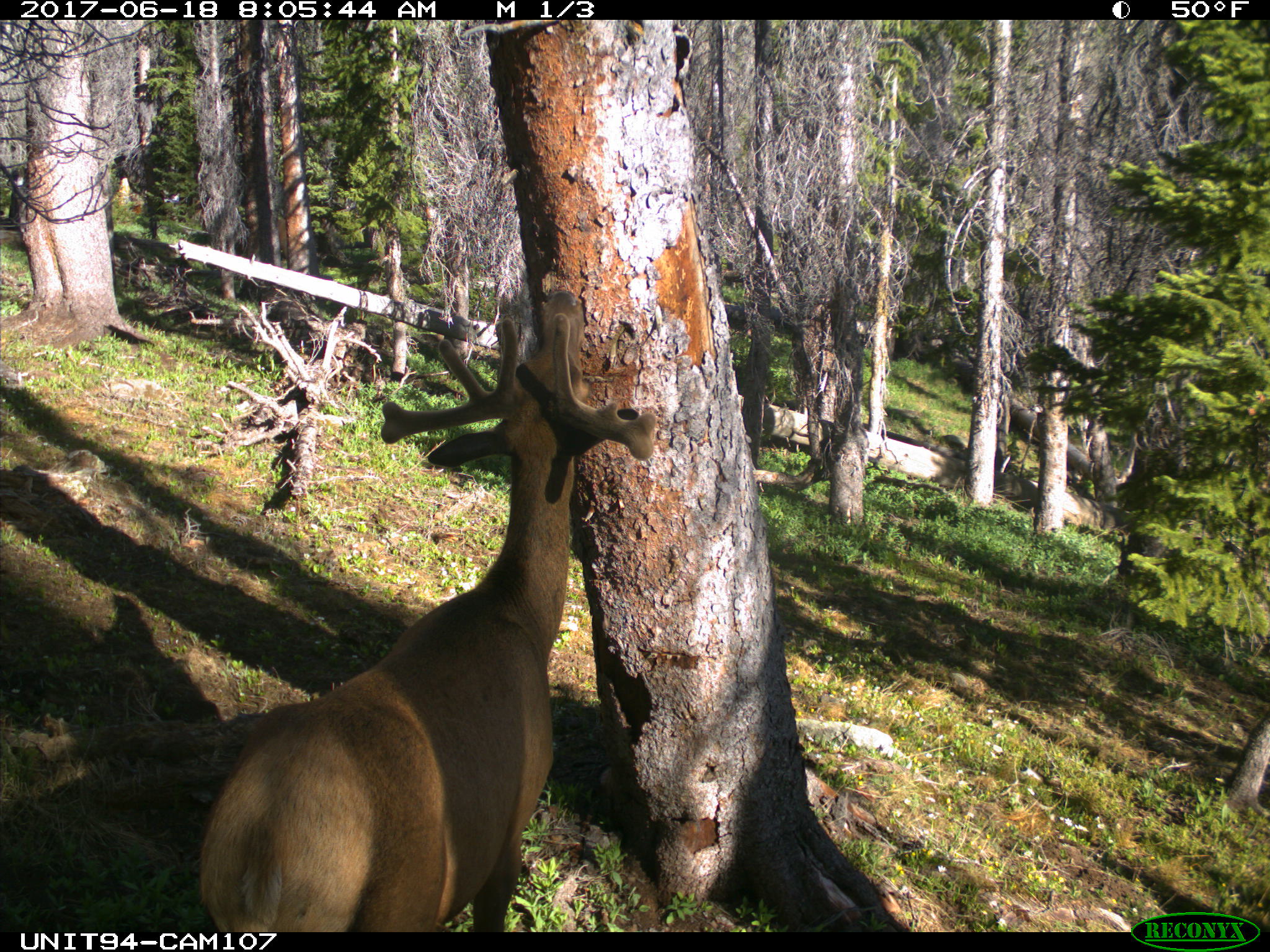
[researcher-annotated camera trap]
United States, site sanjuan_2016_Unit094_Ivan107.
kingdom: Animalia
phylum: Chordata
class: Mammalia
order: Artiodactyla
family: Cervidae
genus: Cervus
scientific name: Cervus elaphus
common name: red deer